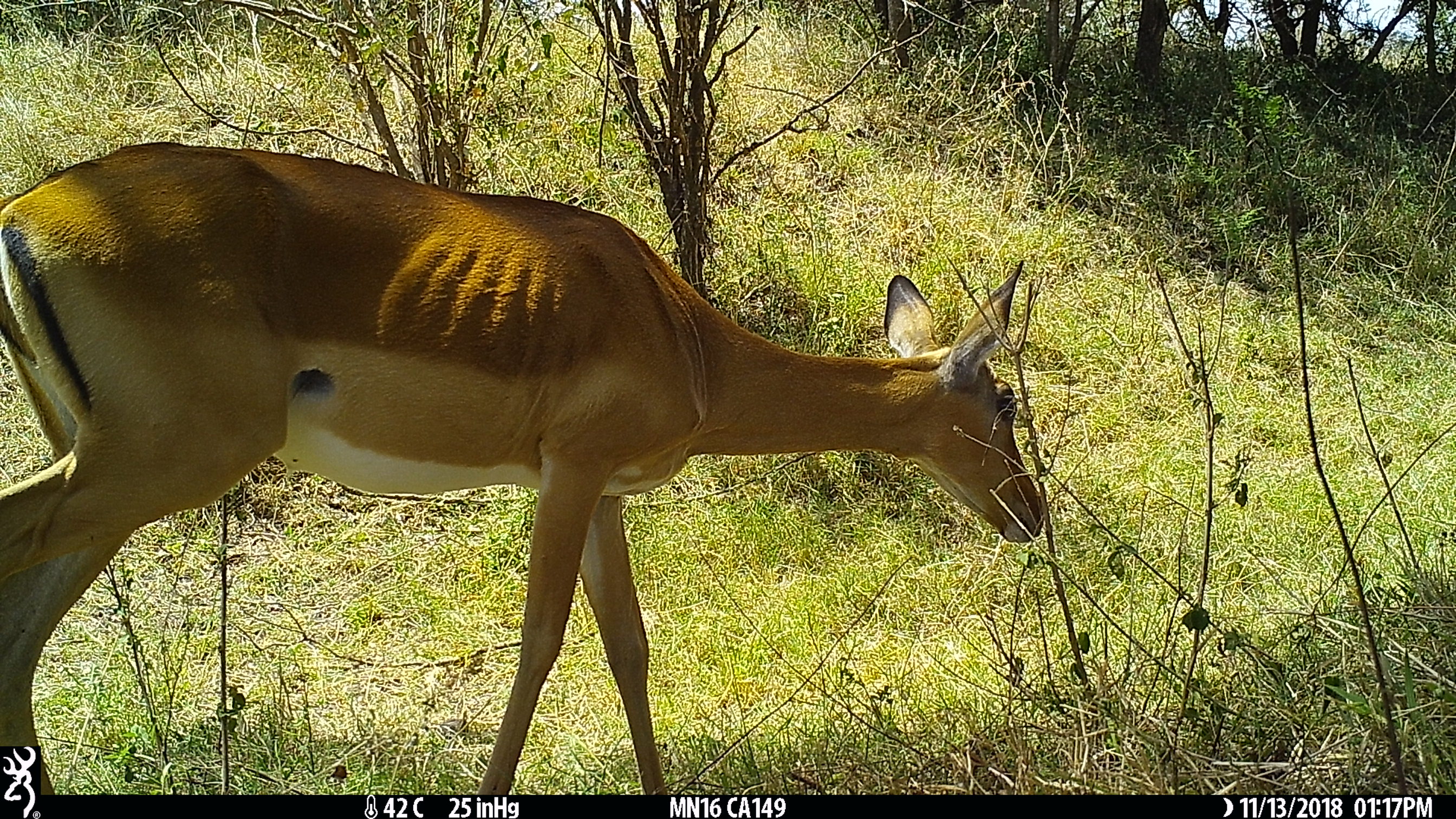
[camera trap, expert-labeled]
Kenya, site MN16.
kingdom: Animalia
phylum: Chordata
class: Mammalia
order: Artiodactyla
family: Bovidae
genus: Aepyceros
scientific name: Aepyceros melampus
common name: impala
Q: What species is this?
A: Impala (Aepyceros melampus).